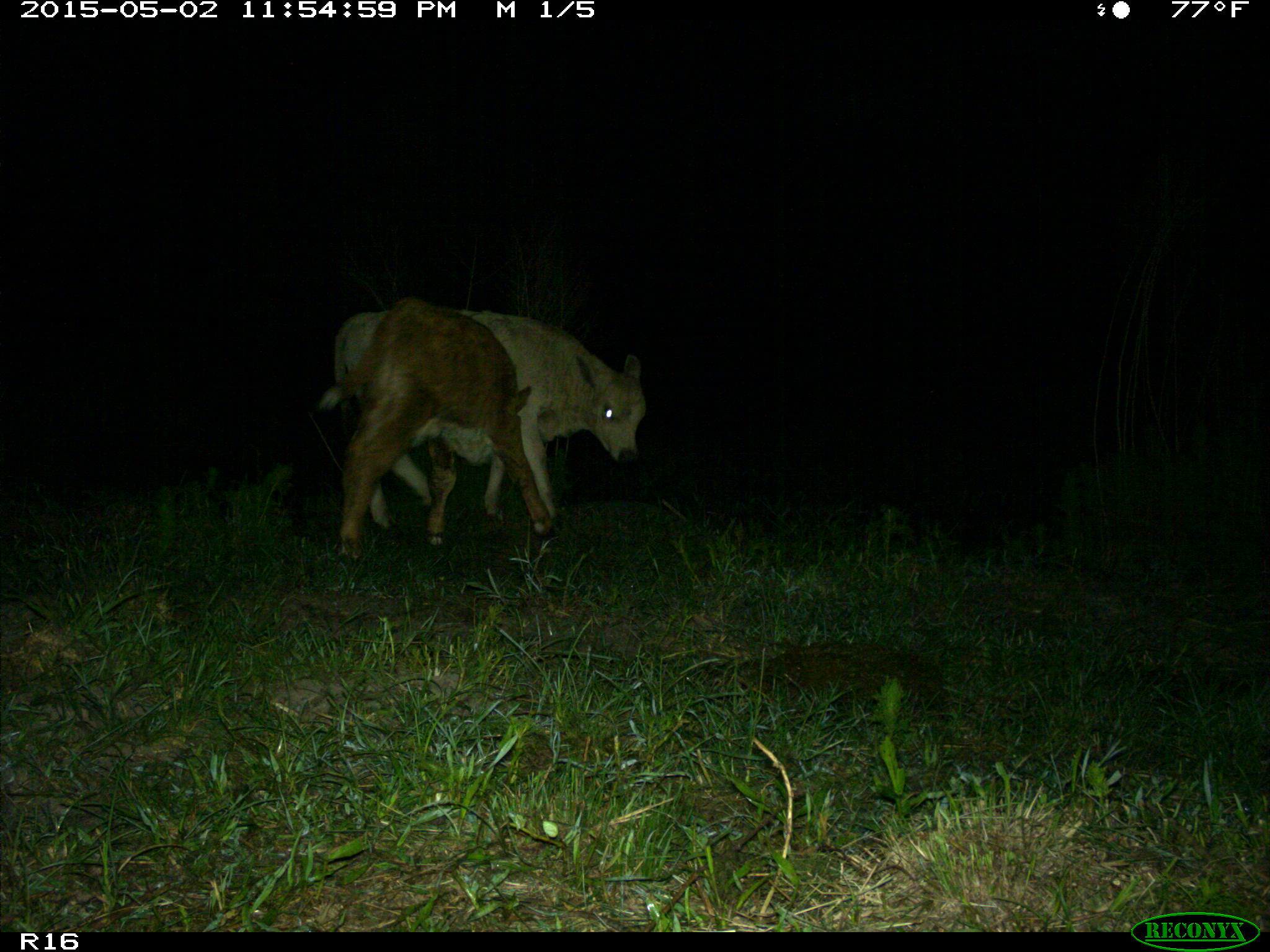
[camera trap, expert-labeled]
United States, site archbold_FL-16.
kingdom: Animalia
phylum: Chordata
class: Mammalia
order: Artiodactyla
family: Bovidae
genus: Bos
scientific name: Bos taurus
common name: domestic cow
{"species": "Bos taurus (domestic cow)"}